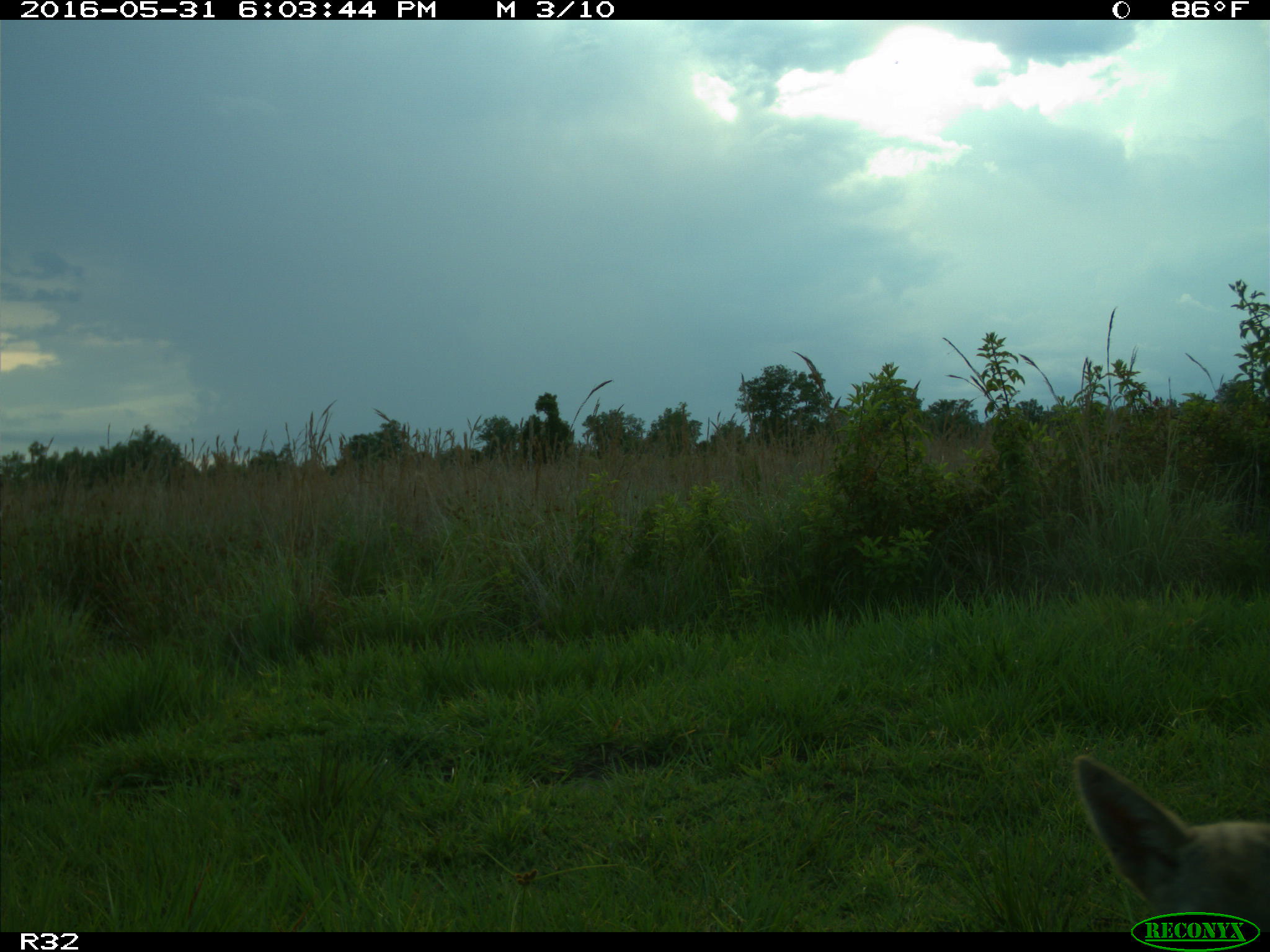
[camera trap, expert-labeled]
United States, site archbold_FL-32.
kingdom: Animalia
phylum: Chordata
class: Mammalia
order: Carnivora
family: Canidae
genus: Canis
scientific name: Canis latrans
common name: coyote